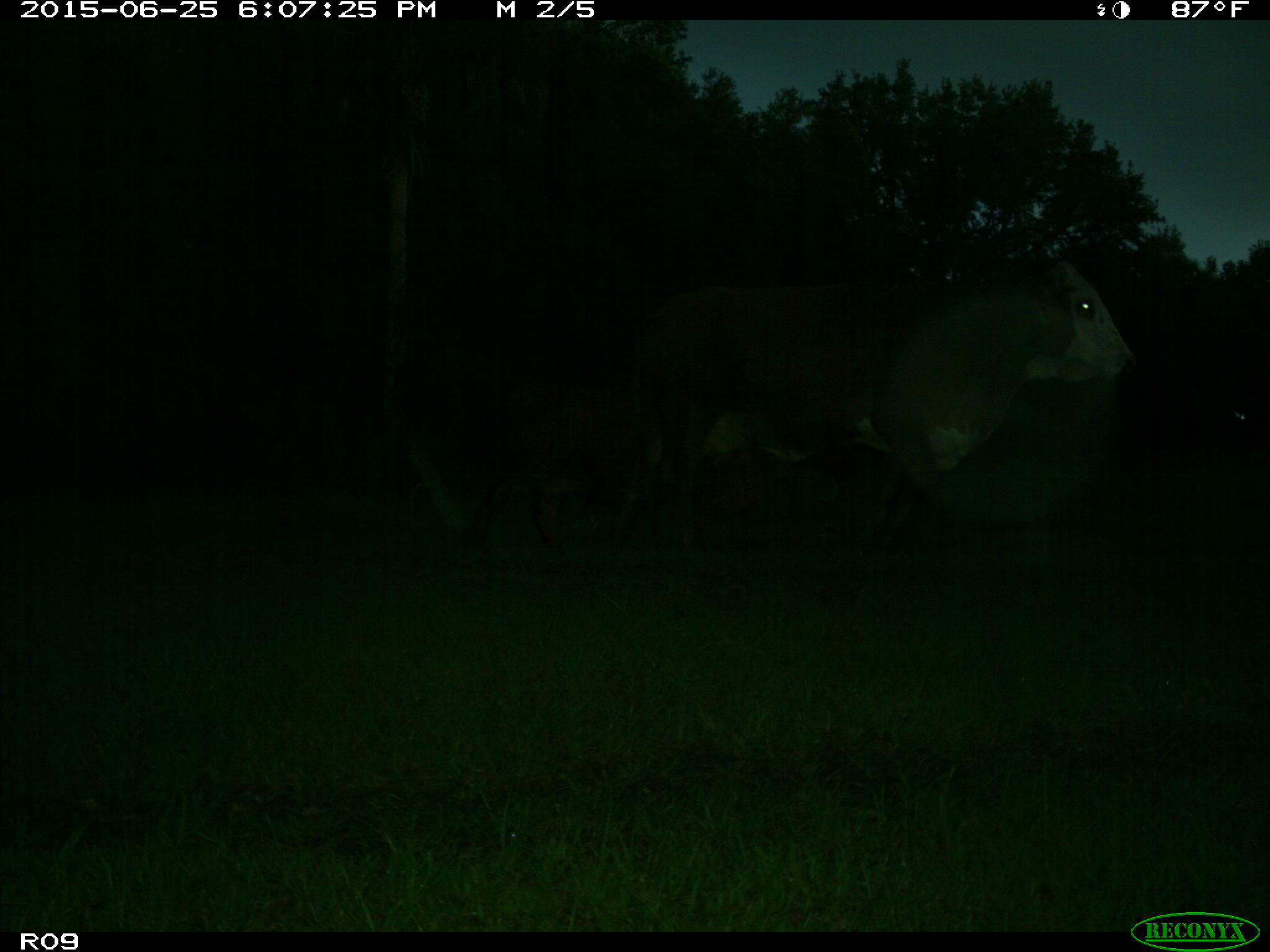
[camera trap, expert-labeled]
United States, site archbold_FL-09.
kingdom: Animalia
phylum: Chordata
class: Mammalia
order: Artiodactyla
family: Bovidae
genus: Bos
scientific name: Bos taurus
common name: domestic cow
Bos taurus (domestic cow).